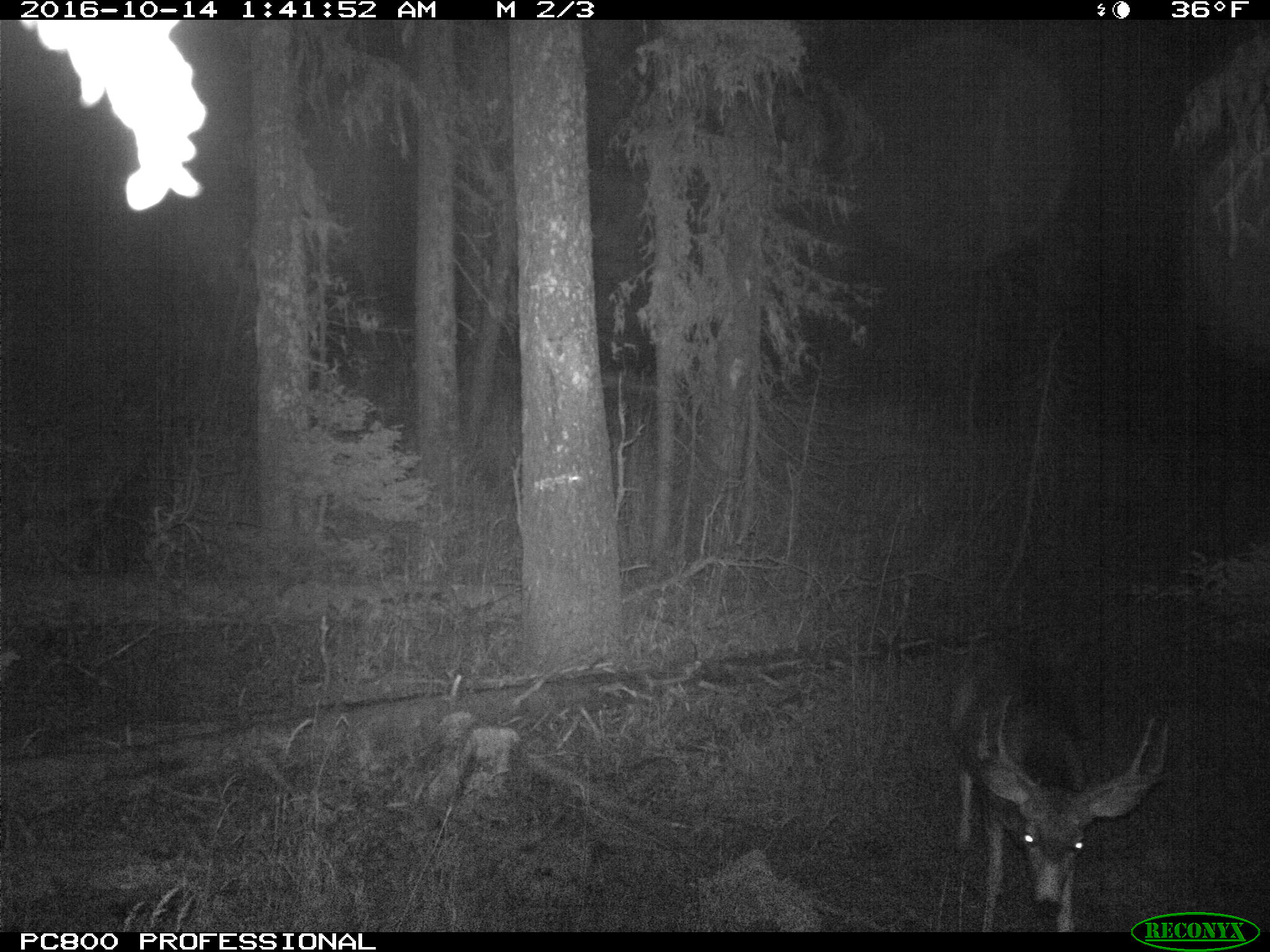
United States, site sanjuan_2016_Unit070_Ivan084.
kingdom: Animalia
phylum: Chordata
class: Mammalia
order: Artiodactyla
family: Cervidae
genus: Odocoileus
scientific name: Odocoileus hemionus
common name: mule deer